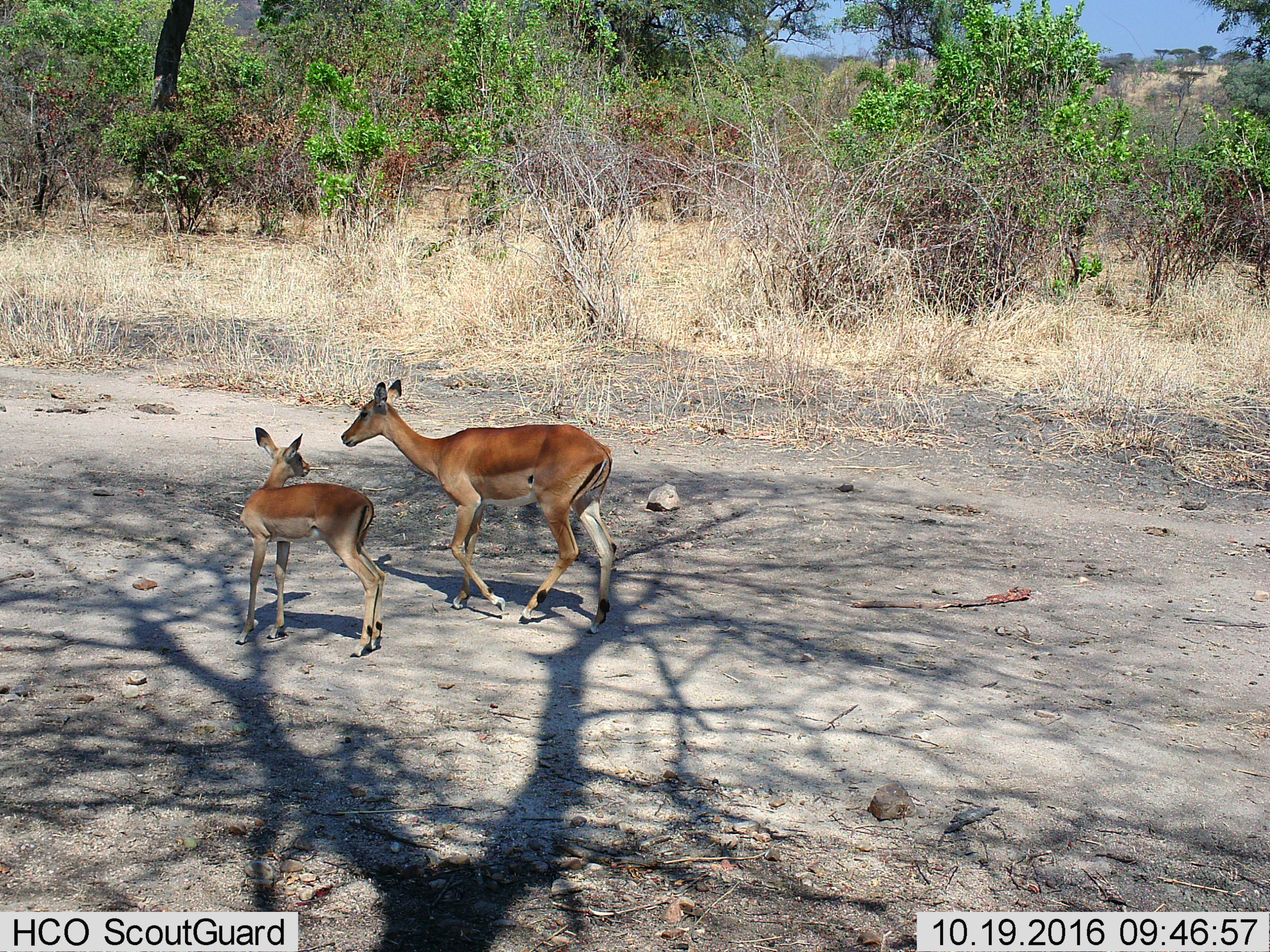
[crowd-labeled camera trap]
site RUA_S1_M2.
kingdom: Animalia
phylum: Chordata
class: Mammalia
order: Artiodactyla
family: Bovidae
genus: Aepyceros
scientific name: Aepyceros melampus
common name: impala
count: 2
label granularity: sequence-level